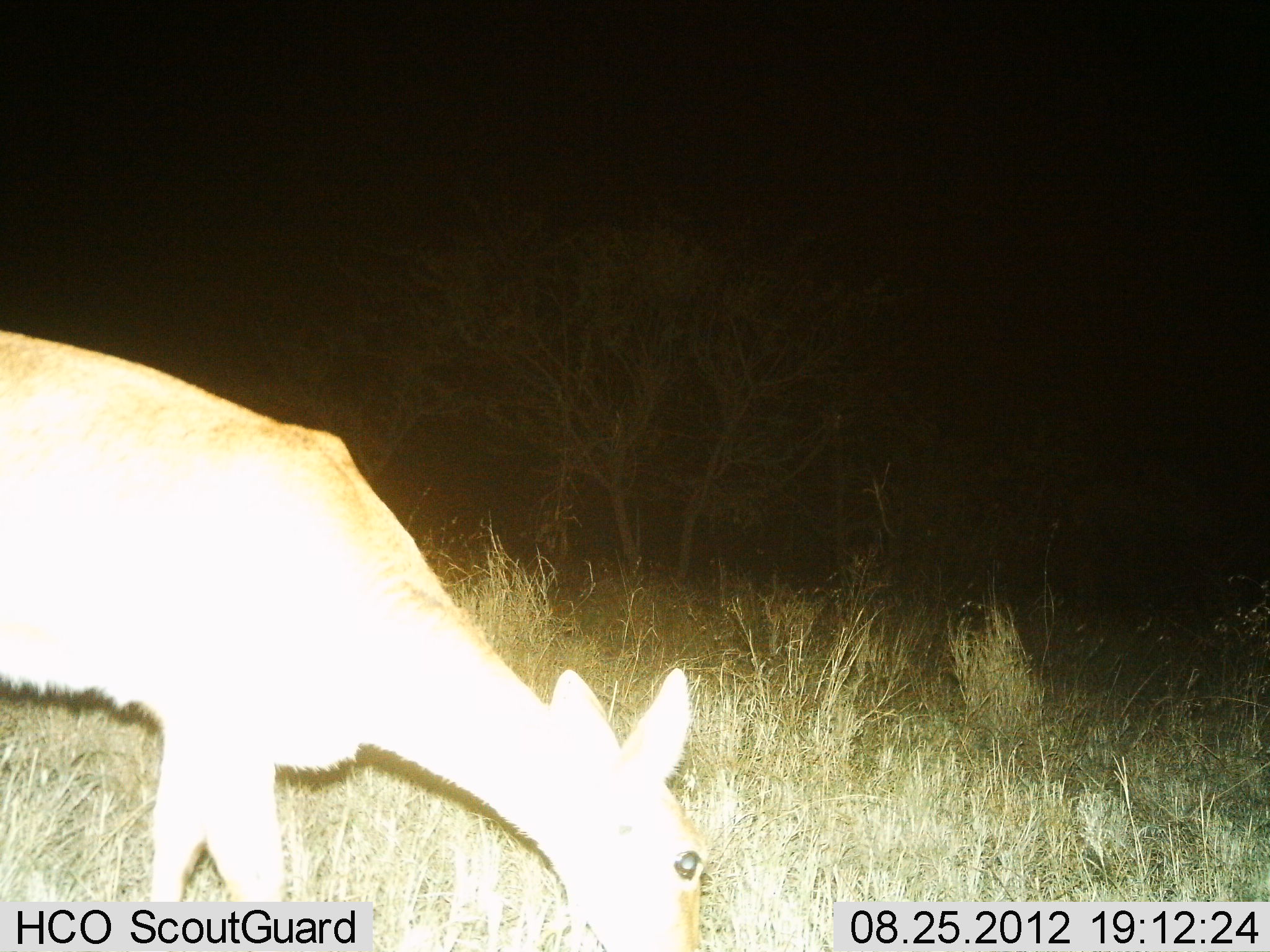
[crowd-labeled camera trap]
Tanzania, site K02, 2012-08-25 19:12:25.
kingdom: Animalia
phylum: Chordata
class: Mammalia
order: Artiodactyla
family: Bovidae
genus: Redunca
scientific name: Redunca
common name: reedbuck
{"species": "reedbuck (Redunca)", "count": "1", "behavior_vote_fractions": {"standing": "20%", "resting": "0%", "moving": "0%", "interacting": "0%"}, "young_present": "0%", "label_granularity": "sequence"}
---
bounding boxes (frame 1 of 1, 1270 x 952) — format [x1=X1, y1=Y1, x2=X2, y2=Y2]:
animal: [x1=0, y1=328, x2=713, y2=951]